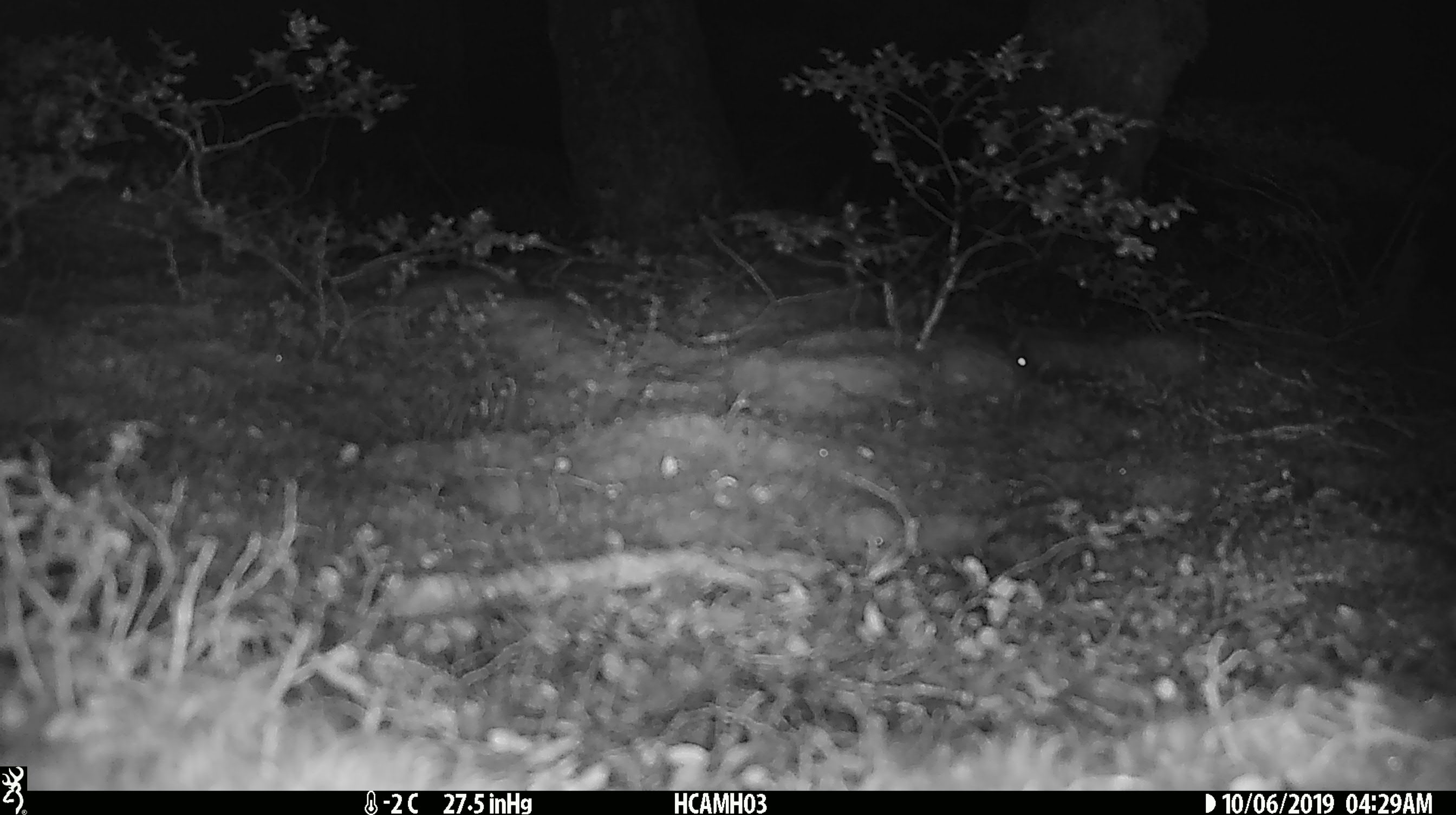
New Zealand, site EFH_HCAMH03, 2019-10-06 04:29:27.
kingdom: Animalia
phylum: Chordata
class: Mammalia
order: Rodentia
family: Muridae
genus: Mus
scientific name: Mus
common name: mouse